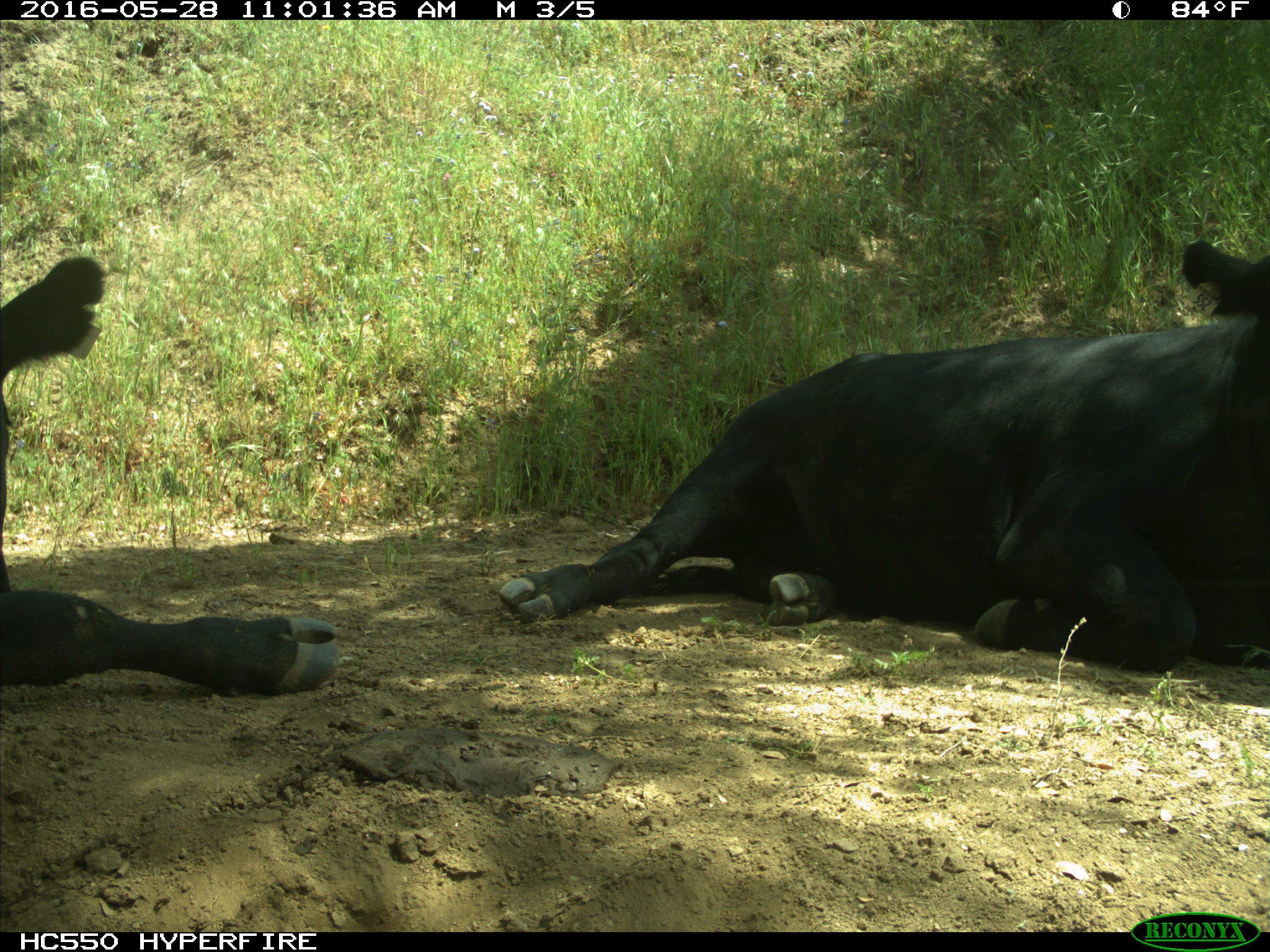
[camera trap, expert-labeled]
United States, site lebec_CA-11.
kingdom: Animalia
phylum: Chordata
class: Mammalia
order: Artiodactyla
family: Bovidae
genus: Bos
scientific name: Bos taurus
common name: domestic cow